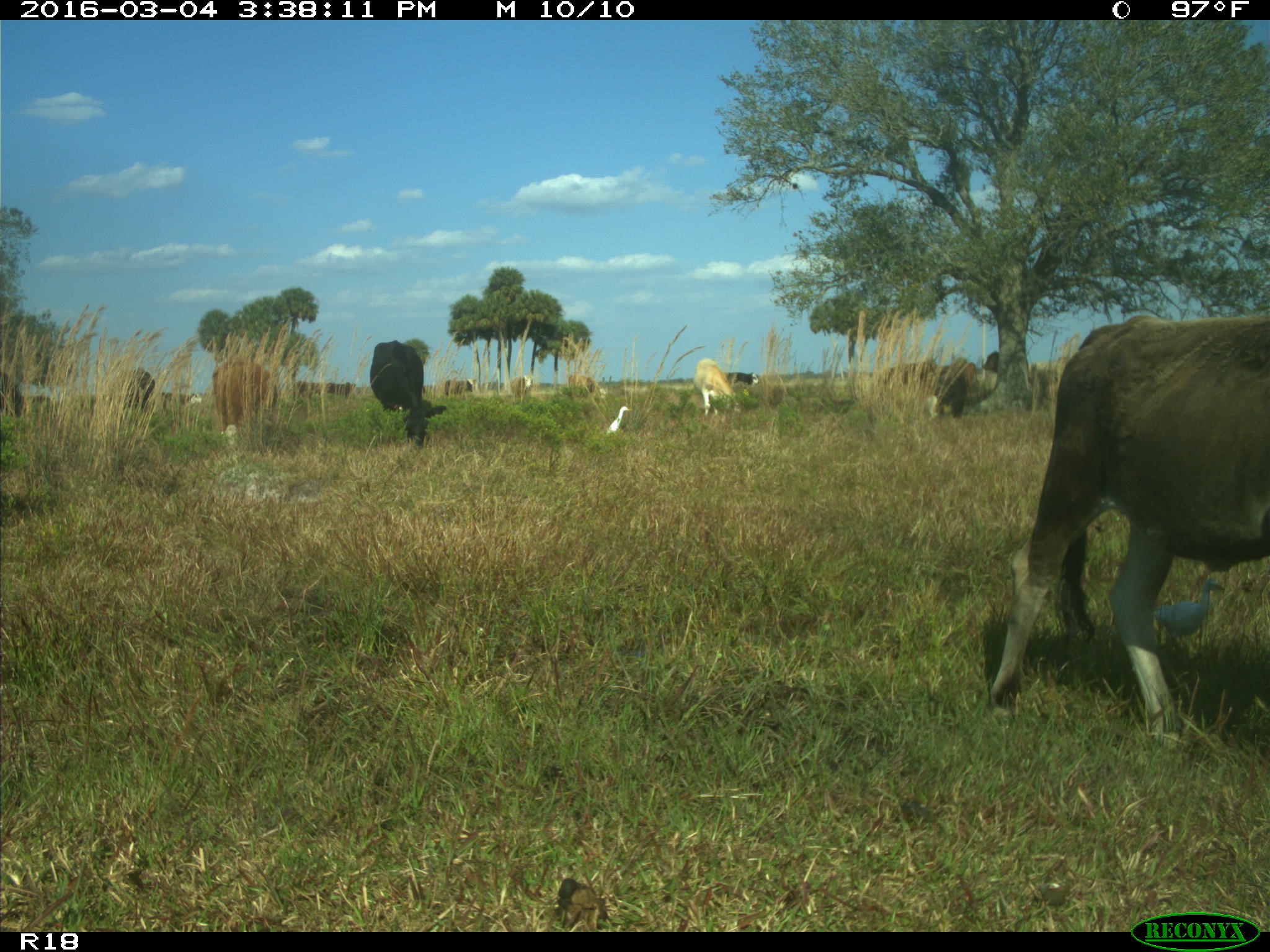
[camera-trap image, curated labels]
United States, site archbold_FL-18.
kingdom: Animalia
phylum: Chordata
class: Mammalia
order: Artiodactyla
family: Bovidae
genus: Bos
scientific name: Bos taurus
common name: domestic cow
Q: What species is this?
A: Bos taurus (domestic cow).